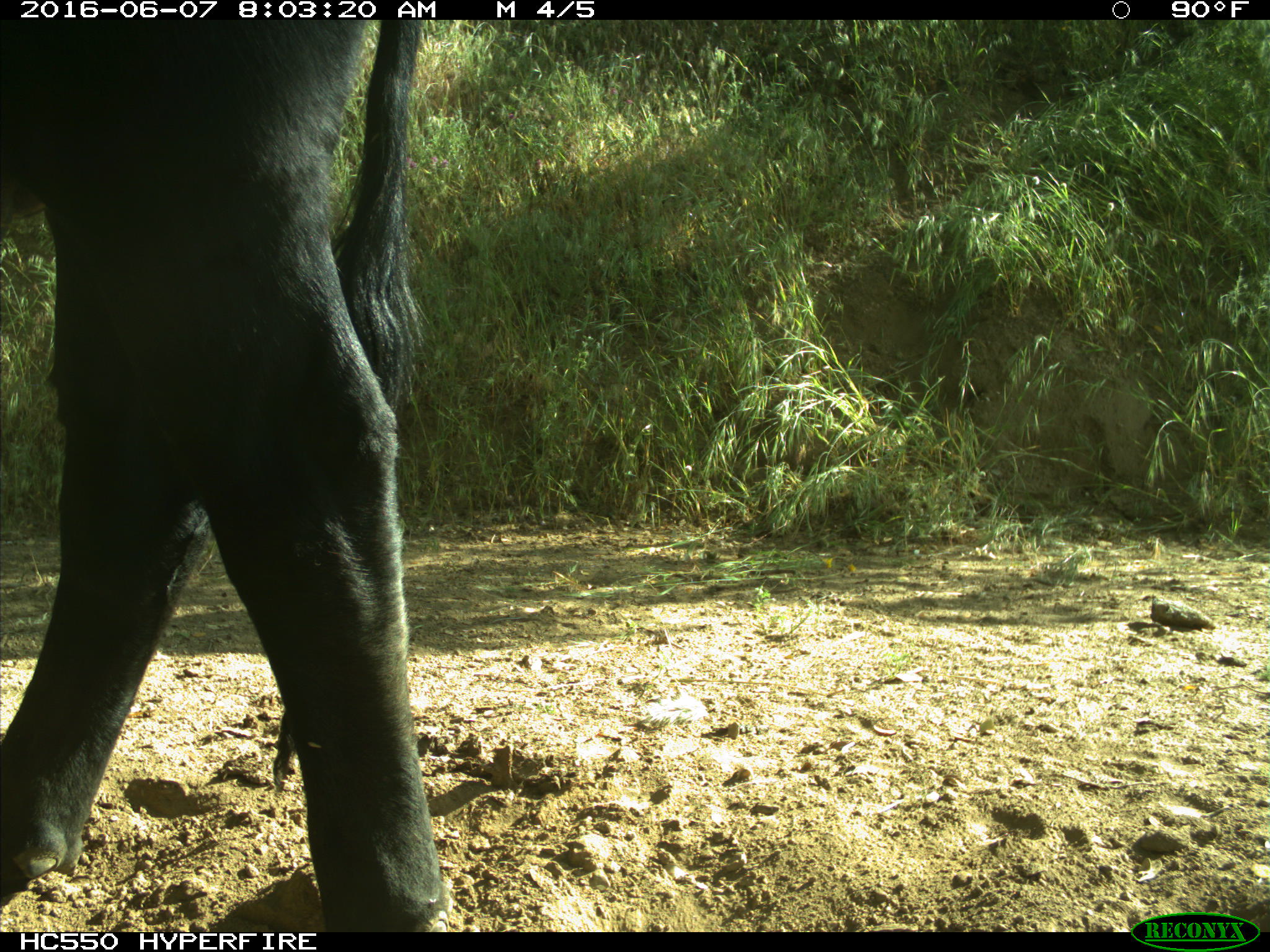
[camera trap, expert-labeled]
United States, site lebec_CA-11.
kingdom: Animalia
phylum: Chordata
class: Mammalia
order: Artiodactyla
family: Bovidae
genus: Bos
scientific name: Bos taurus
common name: domestic cow